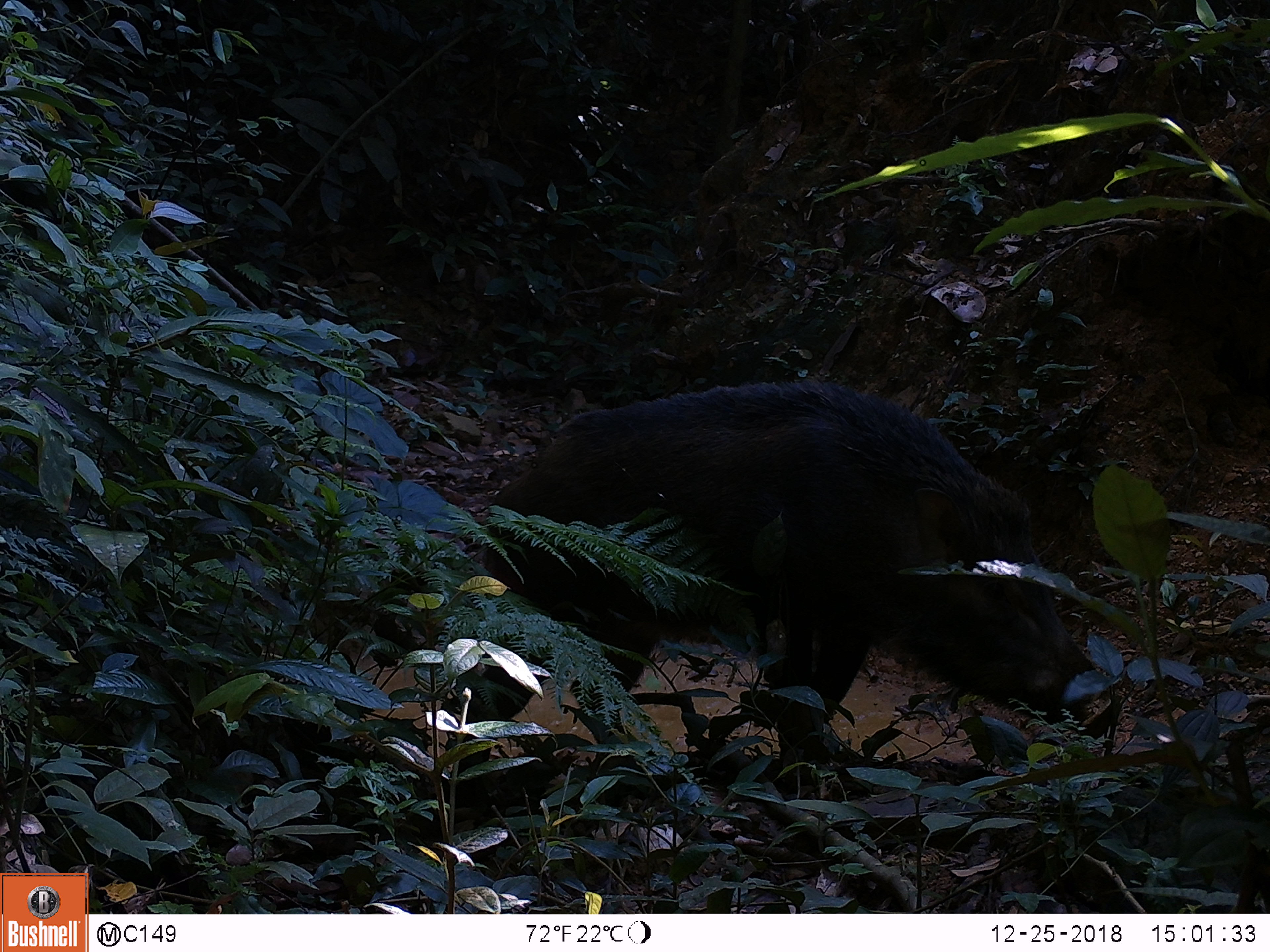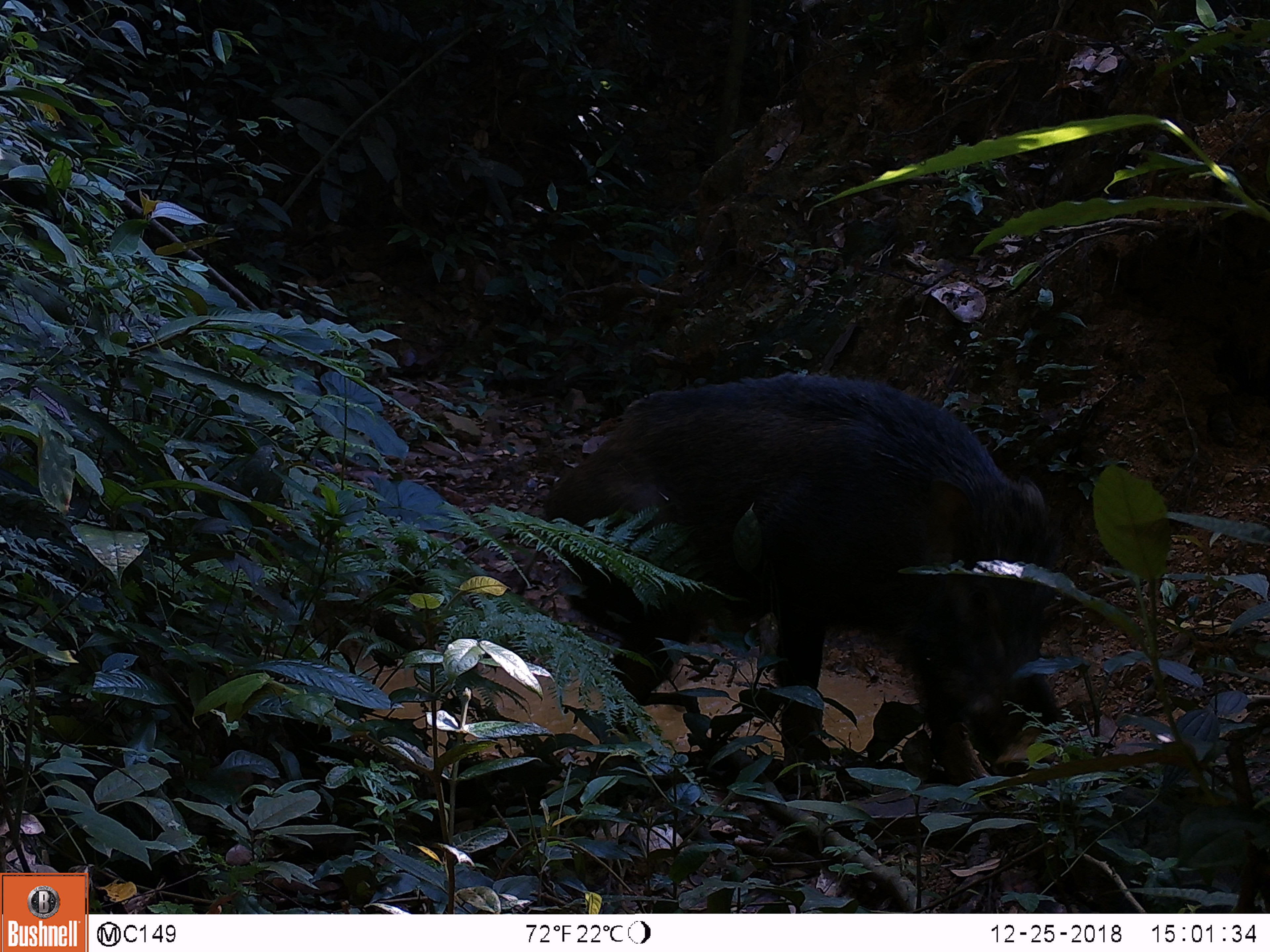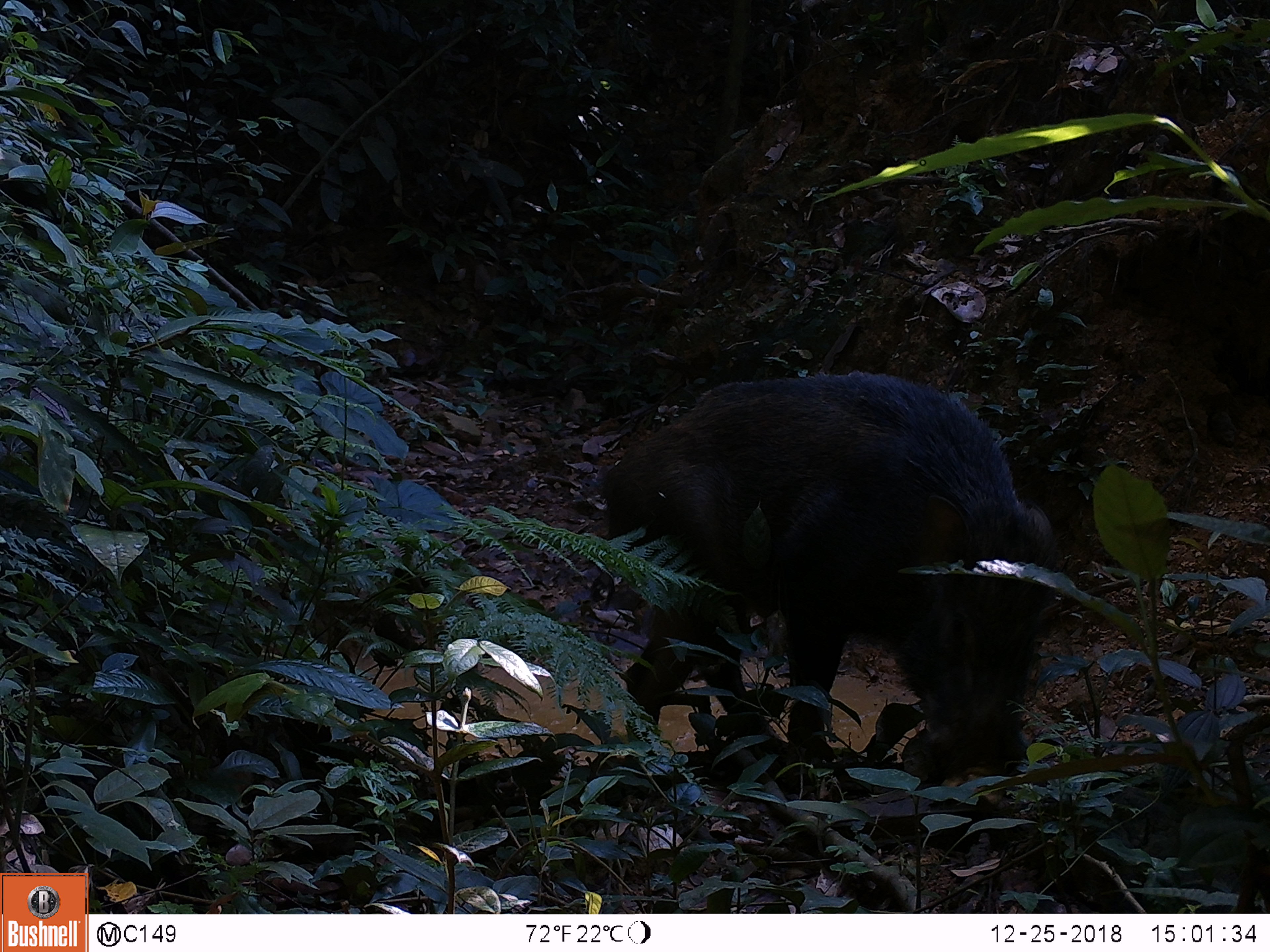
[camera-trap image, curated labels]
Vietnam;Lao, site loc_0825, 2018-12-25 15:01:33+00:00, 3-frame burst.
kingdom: Animalia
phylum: Chordata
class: Mammalia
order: Artiodactyla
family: Suidae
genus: Sus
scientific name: Sus scrofa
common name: eurasian wild pig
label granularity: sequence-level